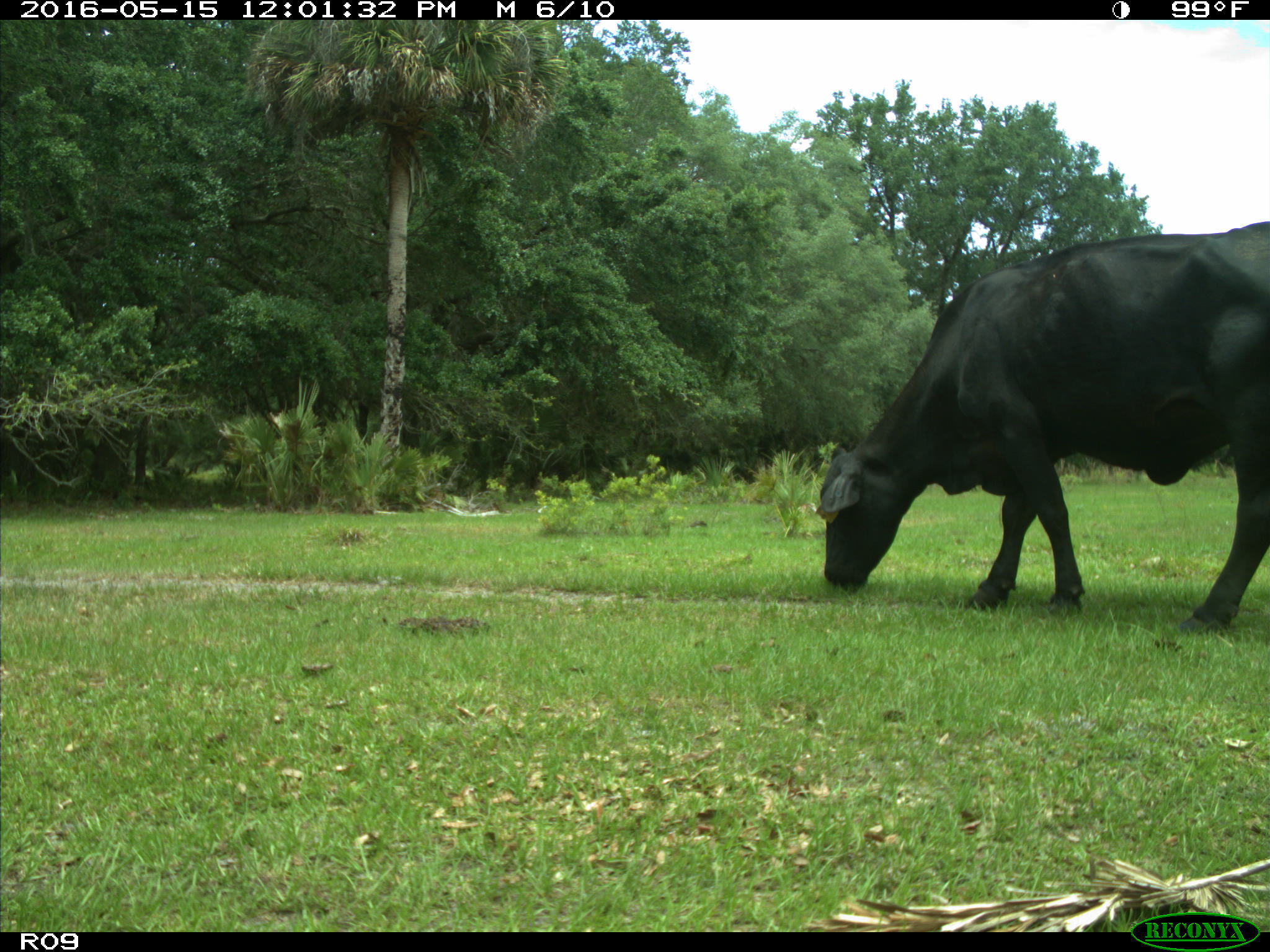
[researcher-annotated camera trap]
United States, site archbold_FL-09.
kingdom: Animalia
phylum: Chordata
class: Mammalia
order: Artiodactyla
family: Bovidae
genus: Bos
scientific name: Bos taurus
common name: domestic cow